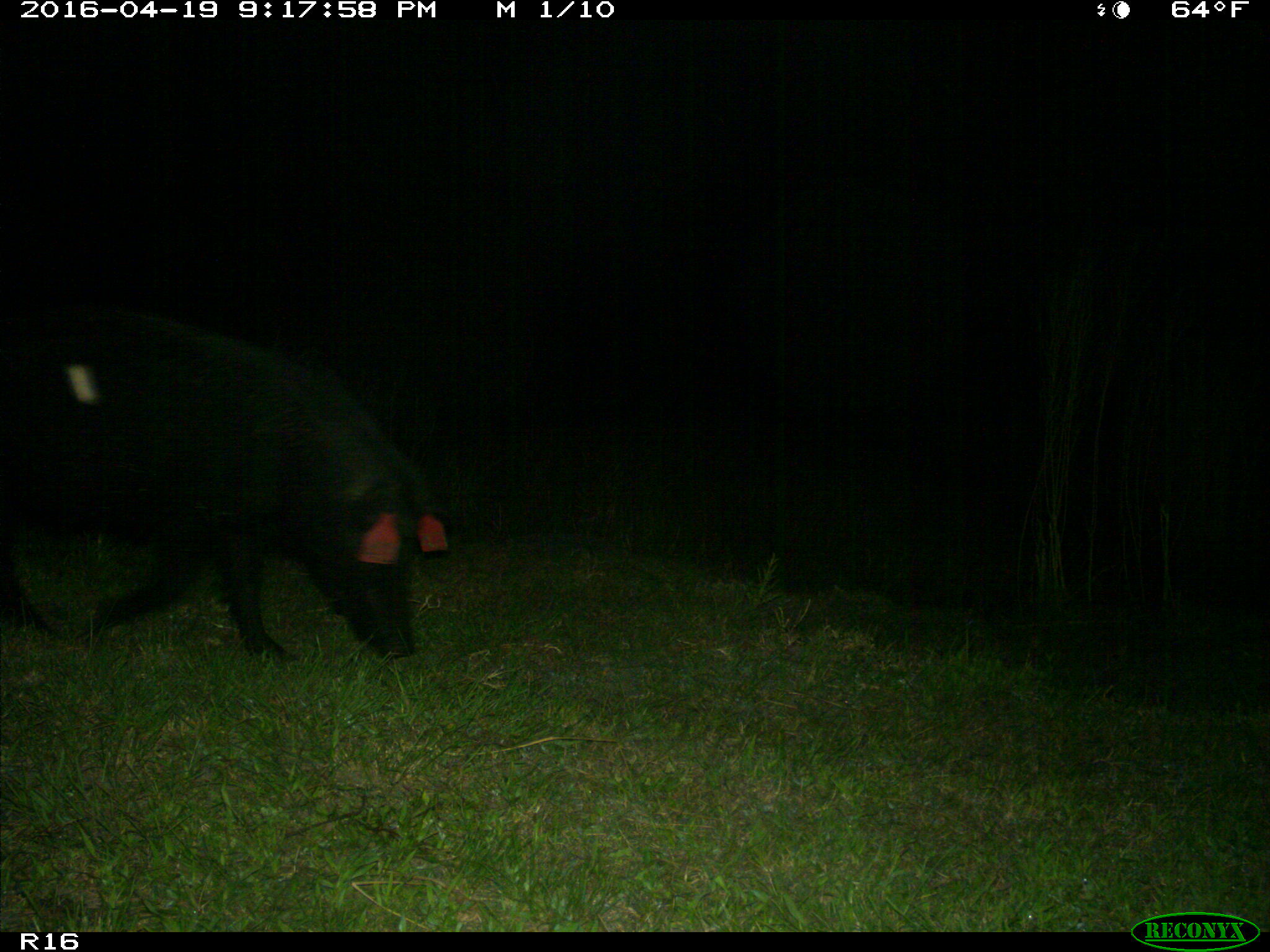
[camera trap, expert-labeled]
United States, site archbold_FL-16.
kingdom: Animalia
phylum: Chordata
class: Mammalia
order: Artiodactyla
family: Suidae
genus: Sus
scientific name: Sus scrofa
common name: wild boar